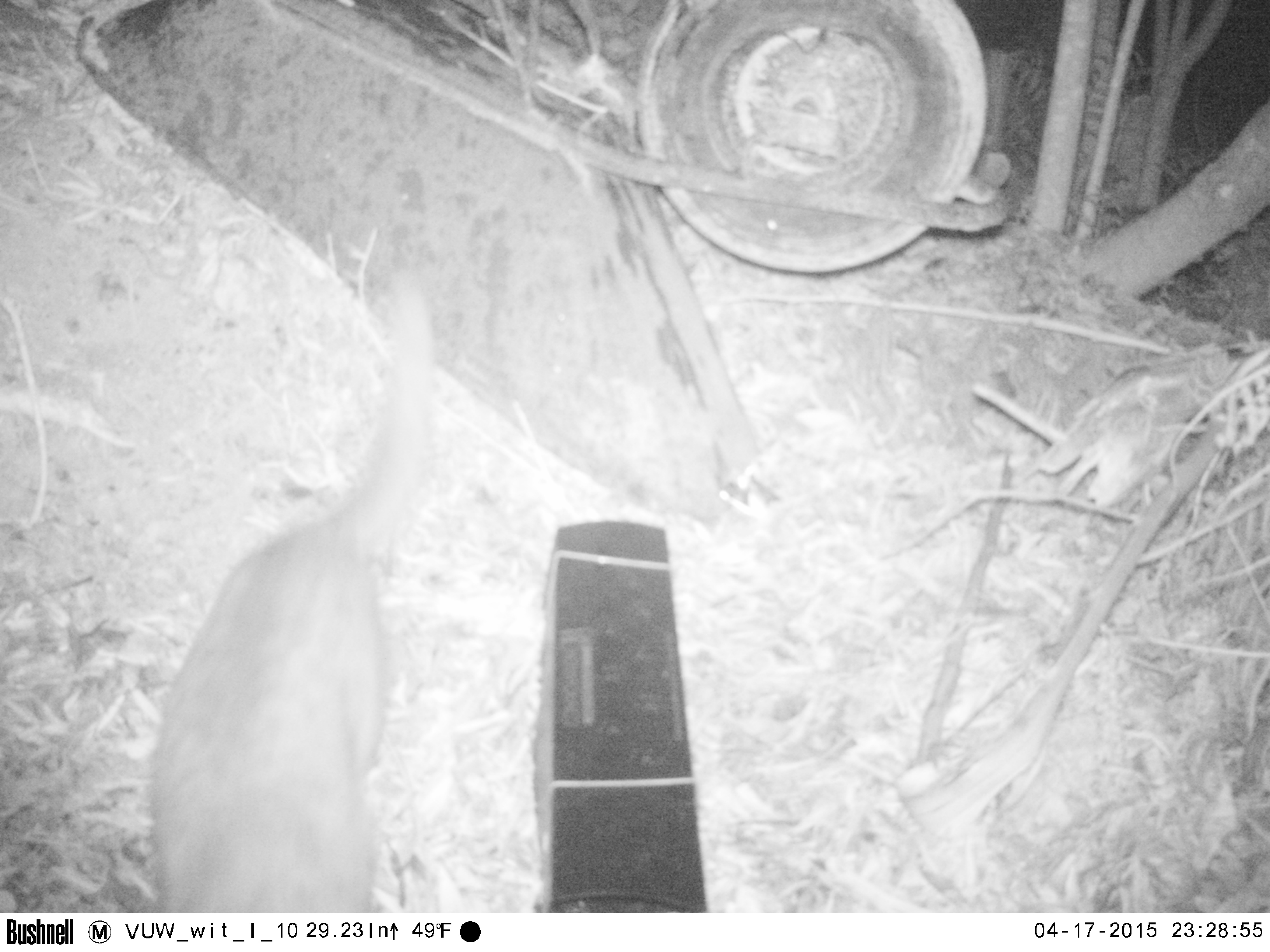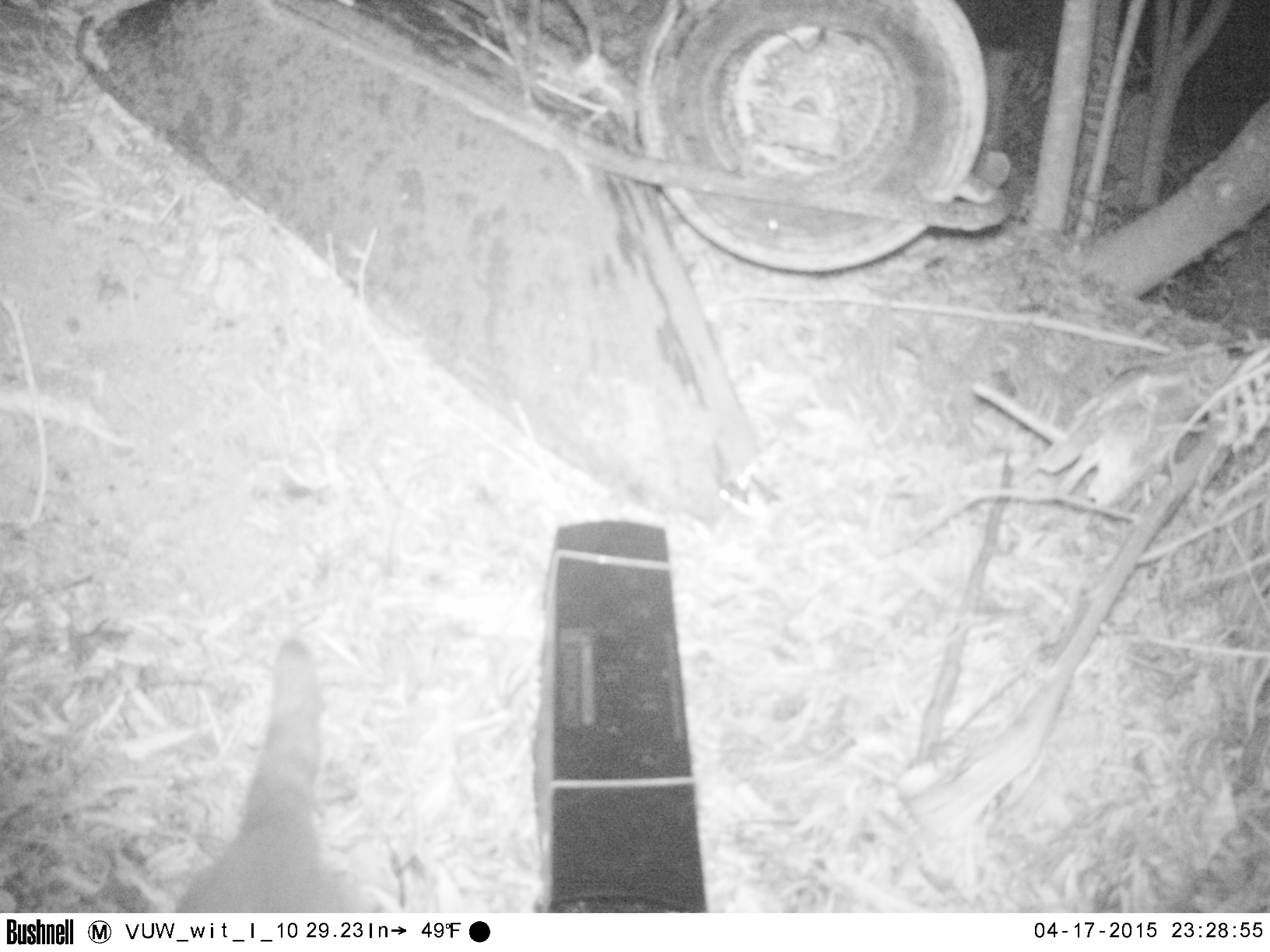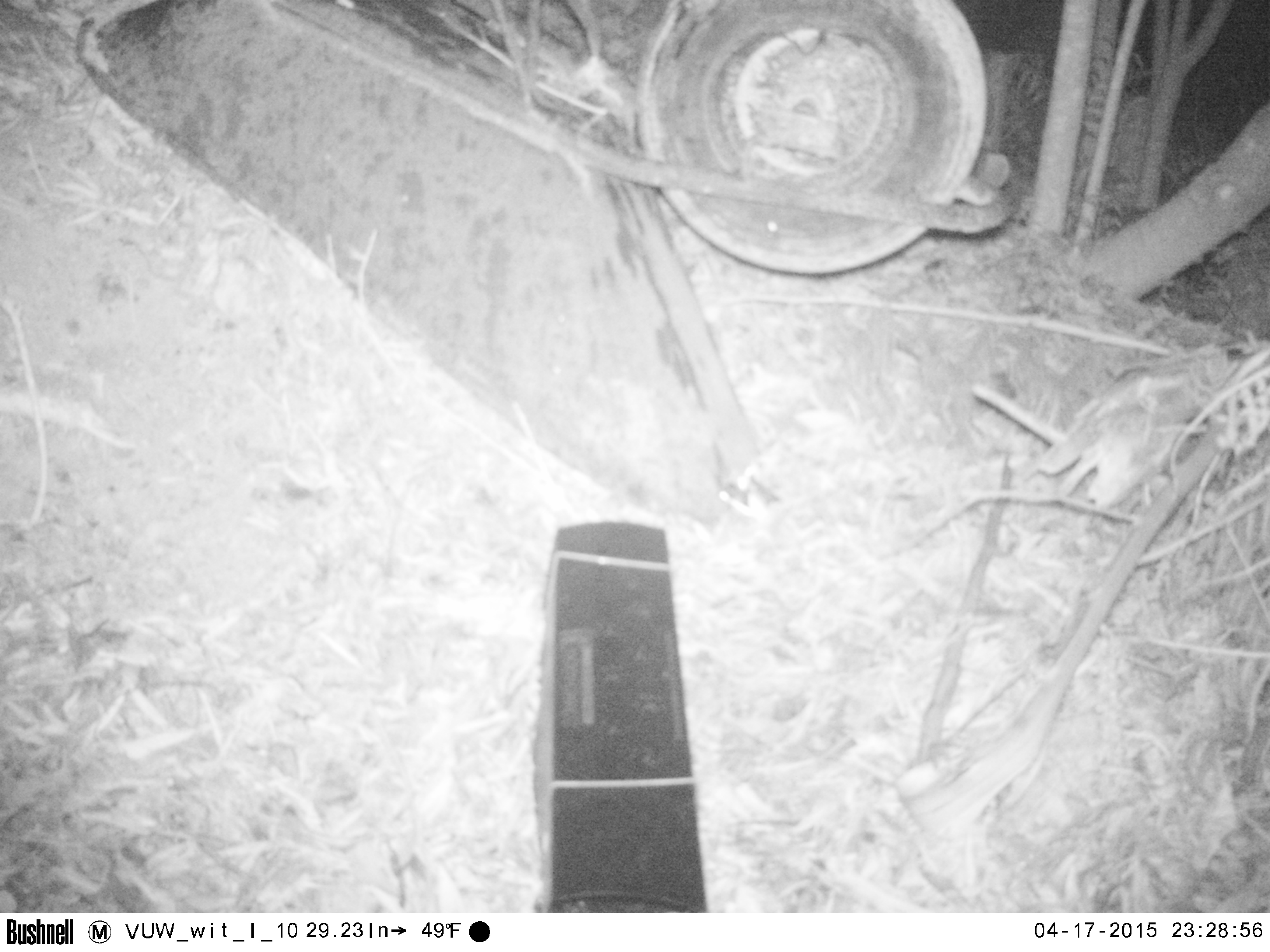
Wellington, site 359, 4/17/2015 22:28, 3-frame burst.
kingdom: Animalia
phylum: Chordata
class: Mammalia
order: Carnivora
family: Felidae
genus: Felis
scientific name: Felis catus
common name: cat